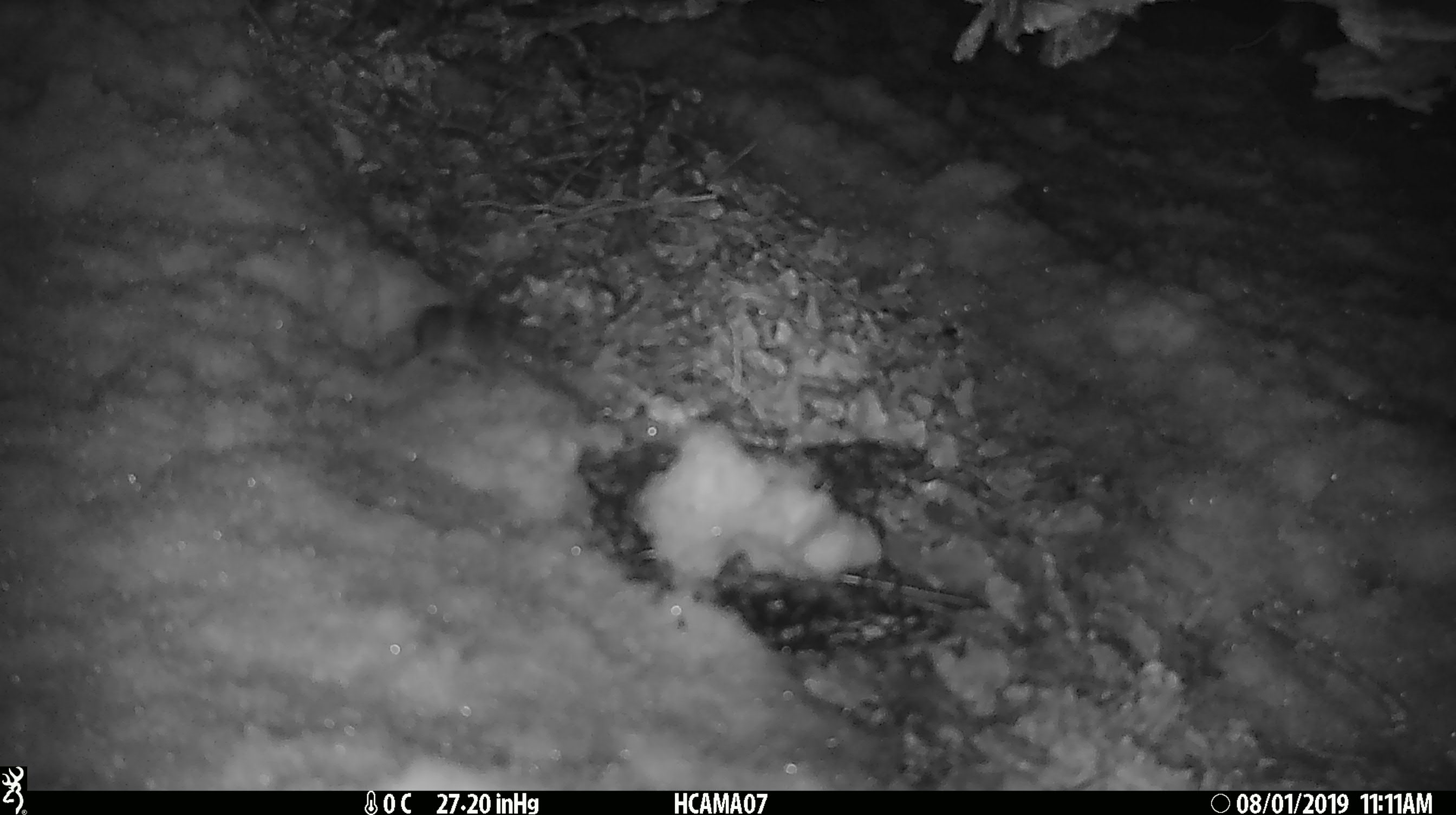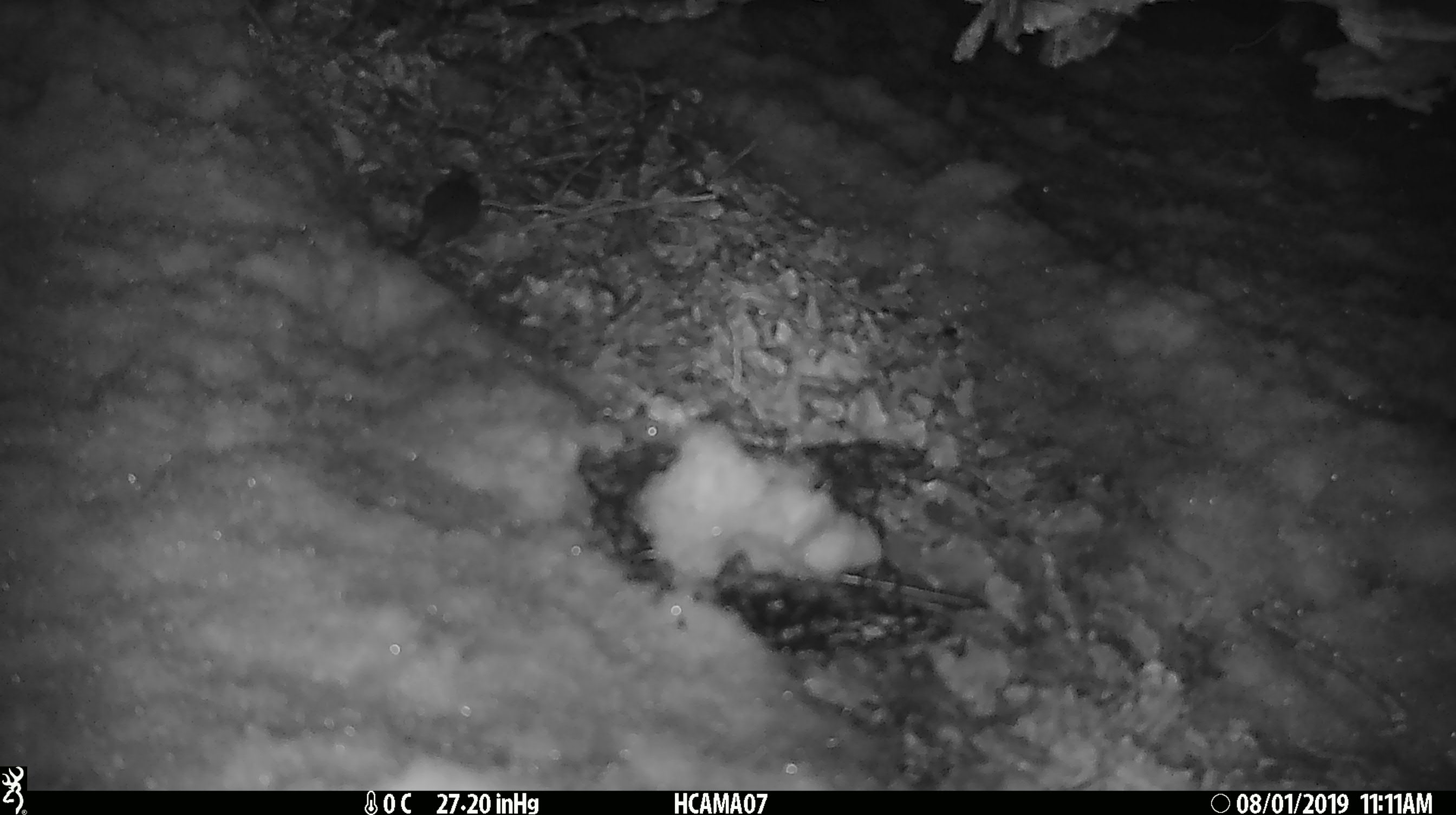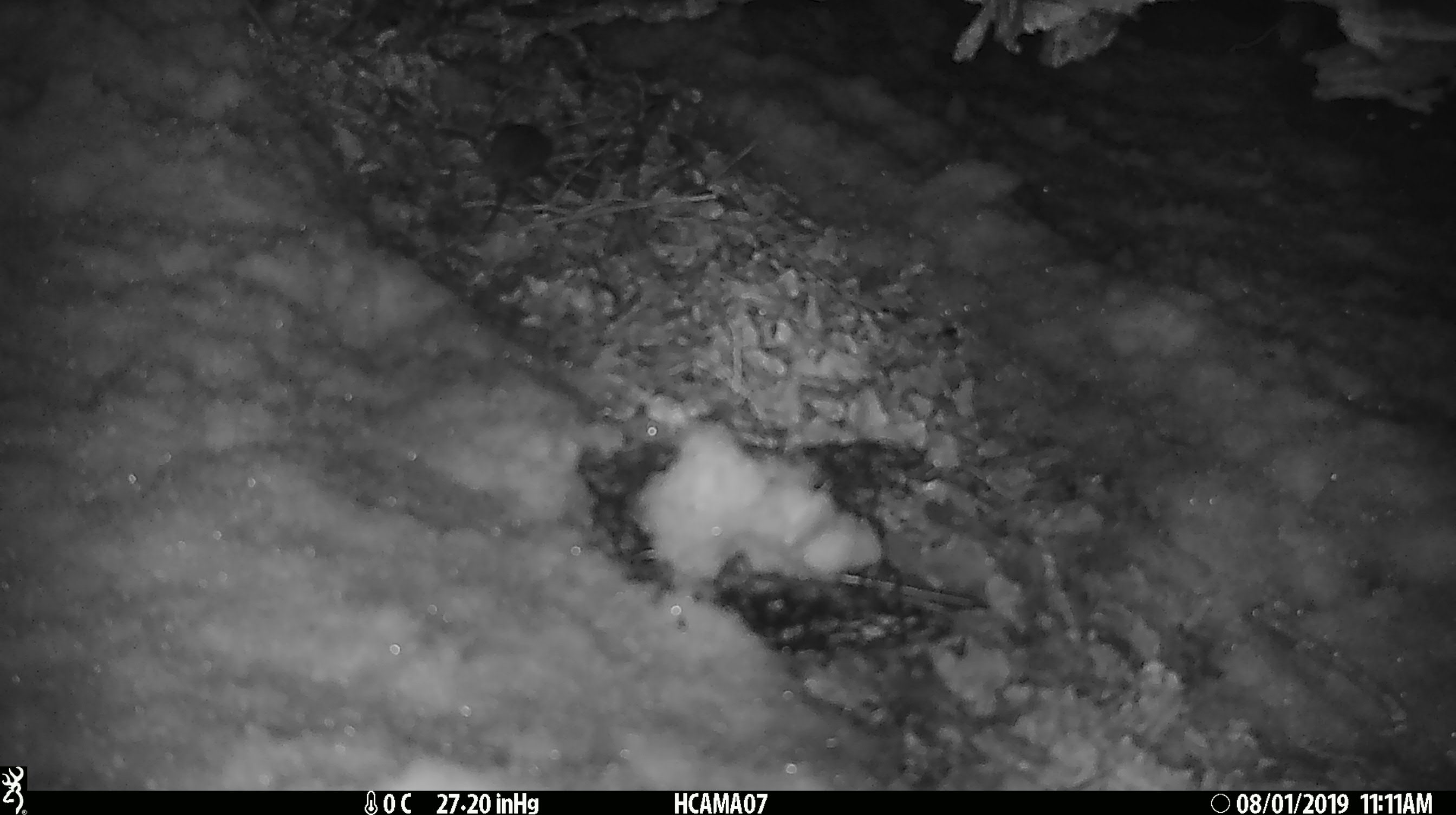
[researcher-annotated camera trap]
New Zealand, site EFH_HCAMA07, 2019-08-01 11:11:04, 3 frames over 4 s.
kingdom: Animalia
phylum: Chordata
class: Mammalia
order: Rodentia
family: Muridae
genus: Mus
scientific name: Mus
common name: mouse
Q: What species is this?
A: Mouse (Mus).